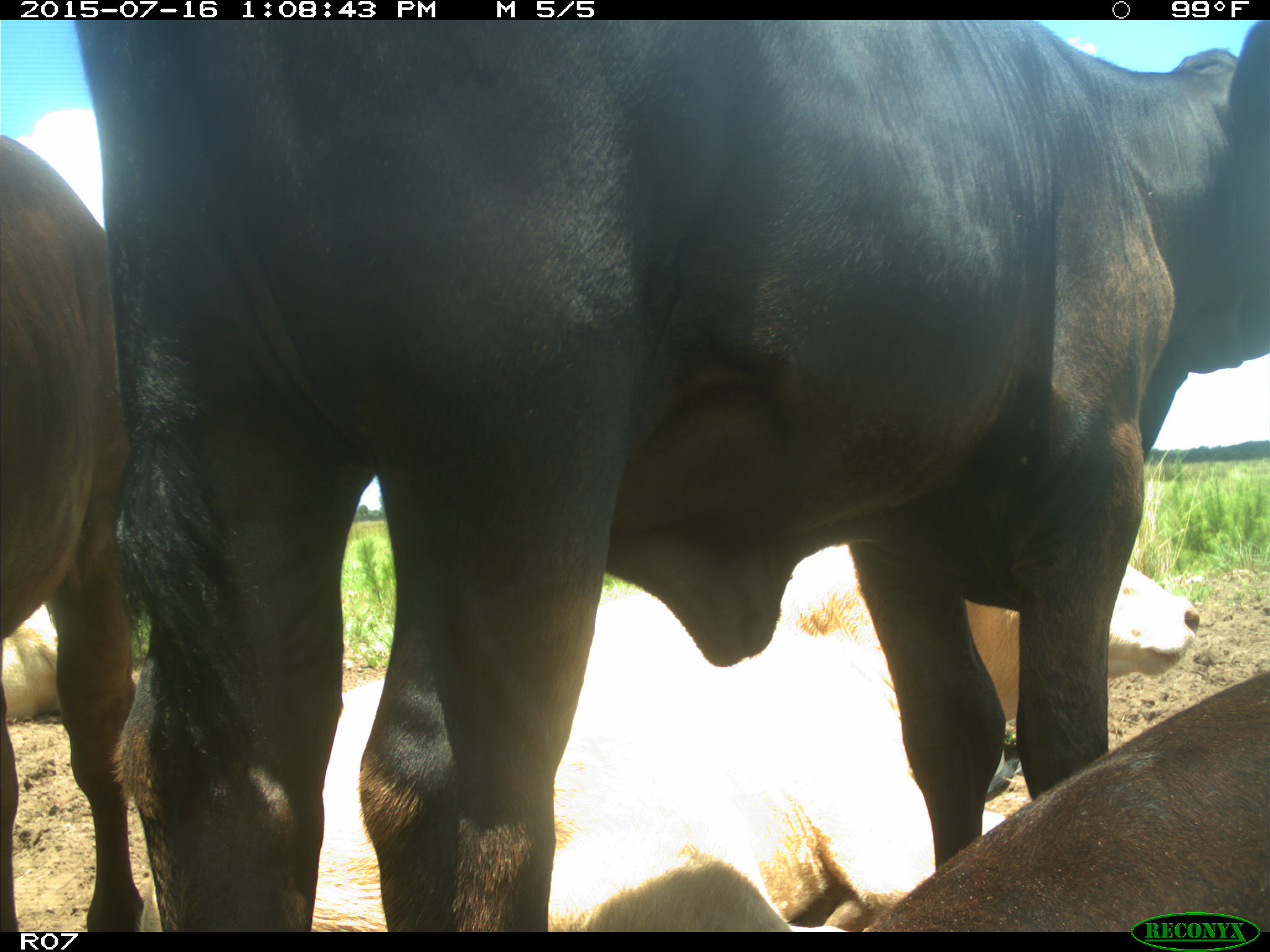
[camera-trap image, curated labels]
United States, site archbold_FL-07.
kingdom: Animalia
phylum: Chordata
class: Mammalia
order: Artiodactyla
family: Bovidae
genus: Bos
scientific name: Bos taurus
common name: domestic cow